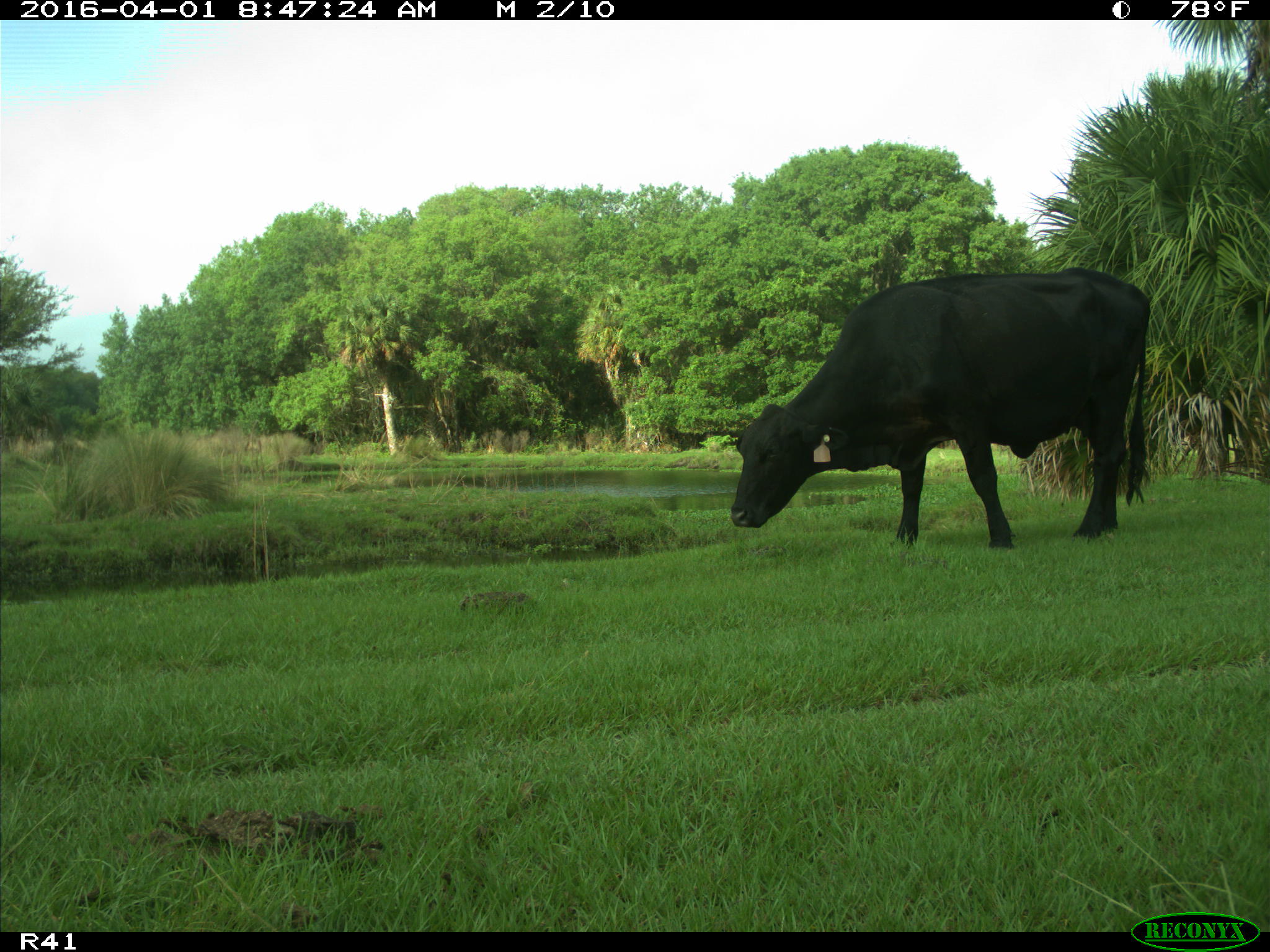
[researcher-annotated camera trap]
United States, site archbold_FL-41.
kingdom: Animalia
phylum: Chordata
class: Mammalia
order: Artiodactyla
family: Bovidae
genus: Bos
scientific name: Bos taurus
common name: domestic cow